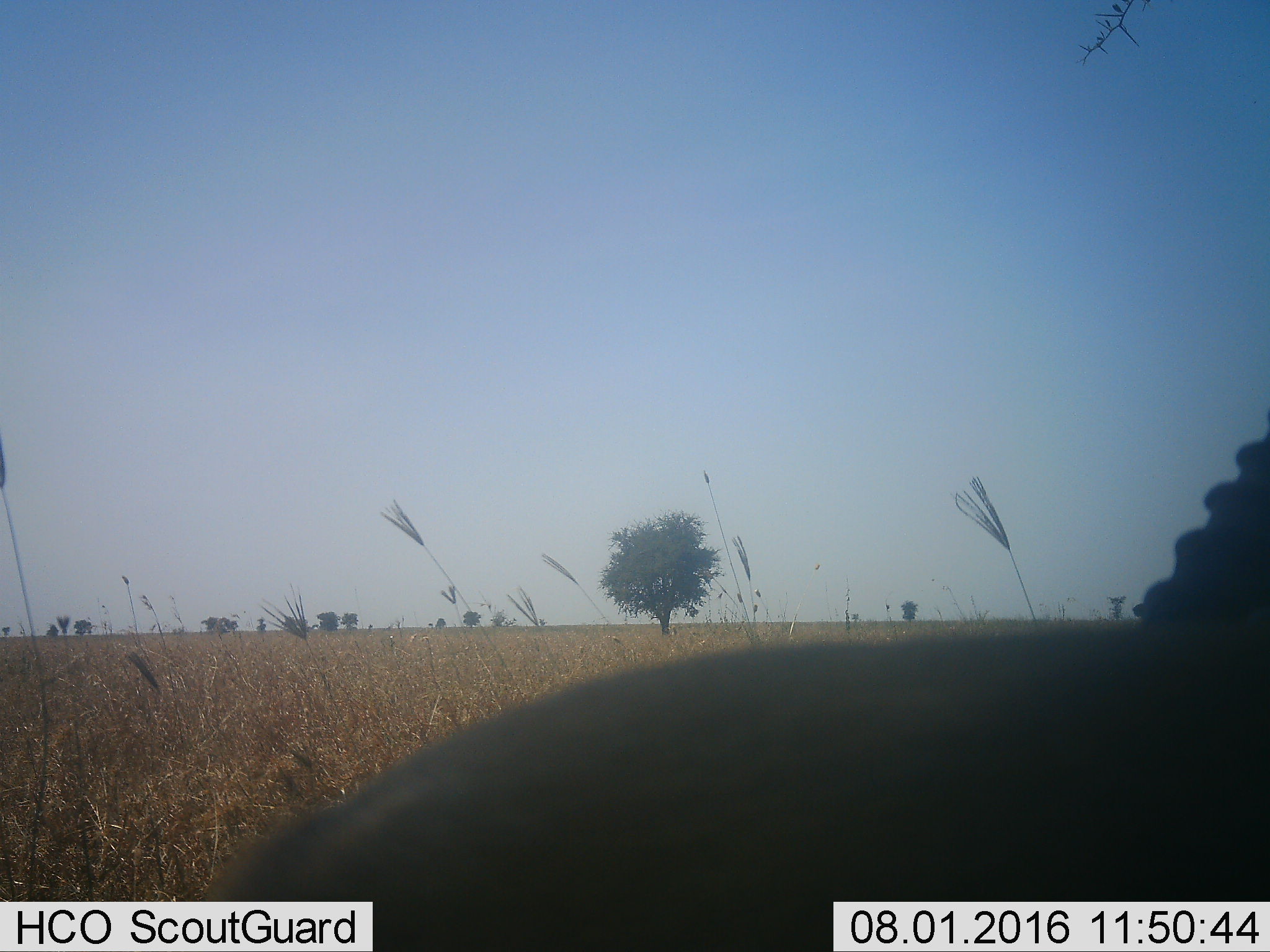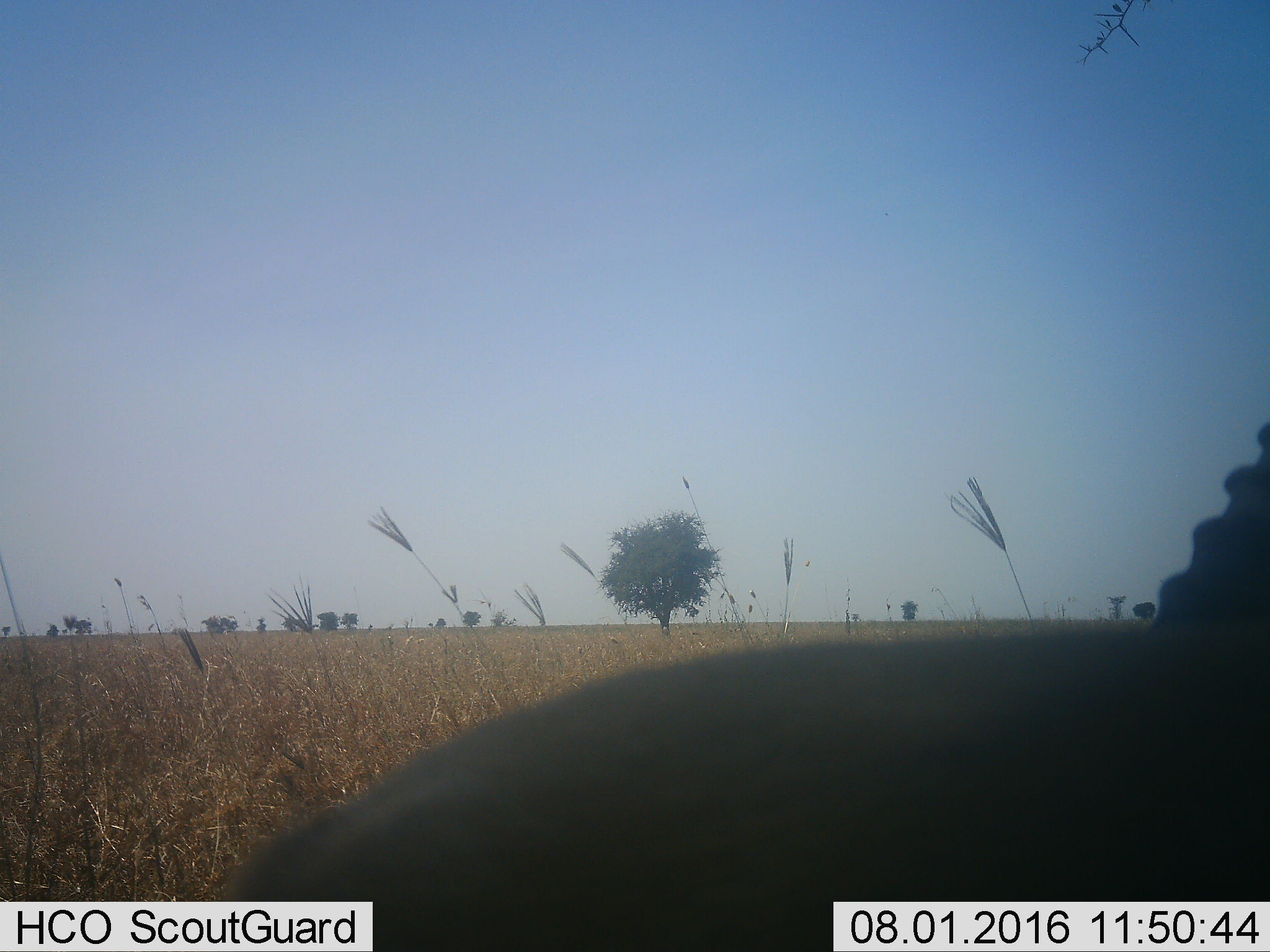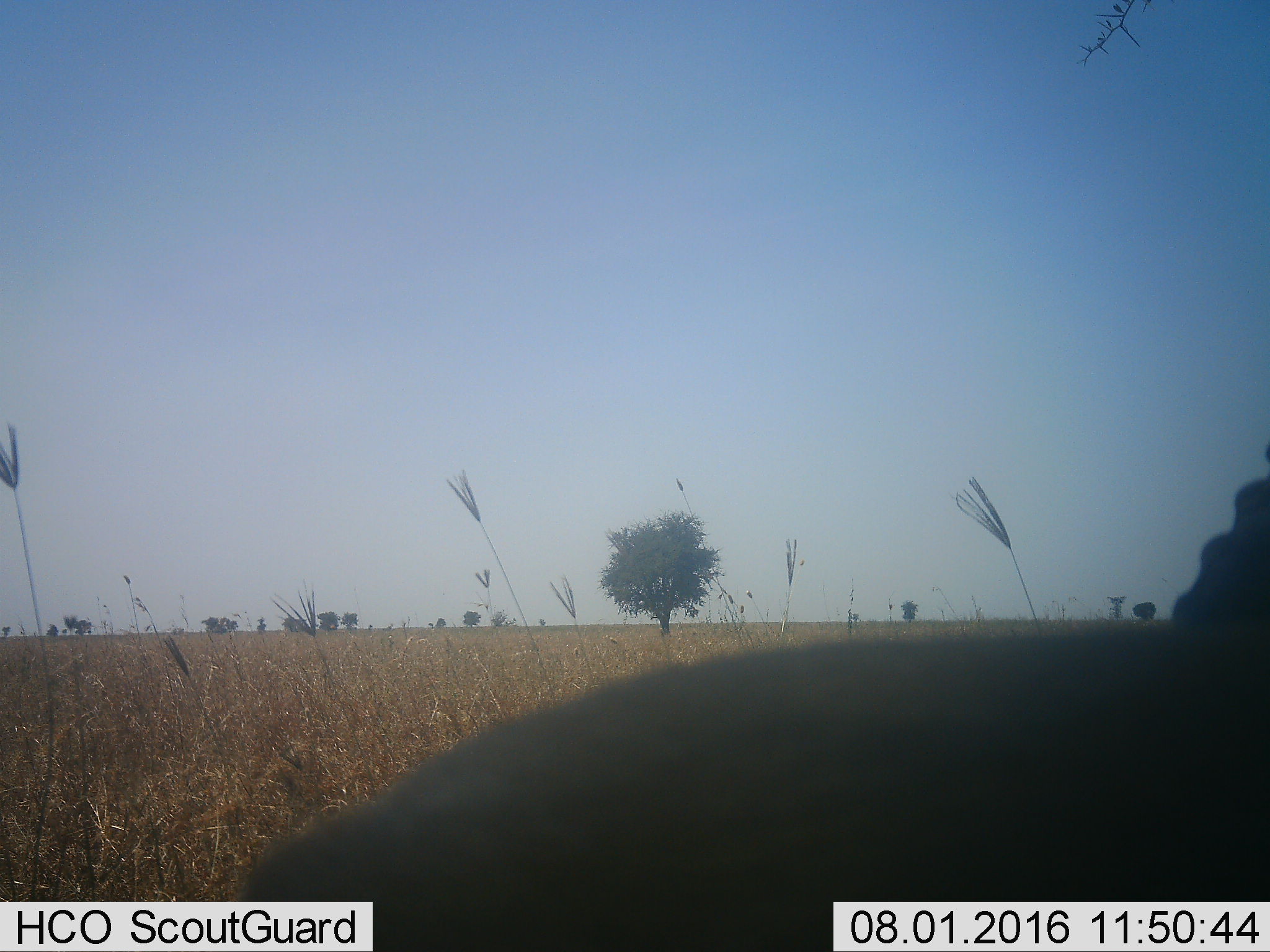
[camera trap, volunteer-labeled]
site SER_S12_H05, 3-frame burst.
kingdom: Animalia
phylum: Chordata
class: Mammalia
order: Artiodactyla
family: Bovidae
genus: Eudorcas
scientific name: Eudorcas thomsonii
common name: thomson's gazelle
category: gazellethomsons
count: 1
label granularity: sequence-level